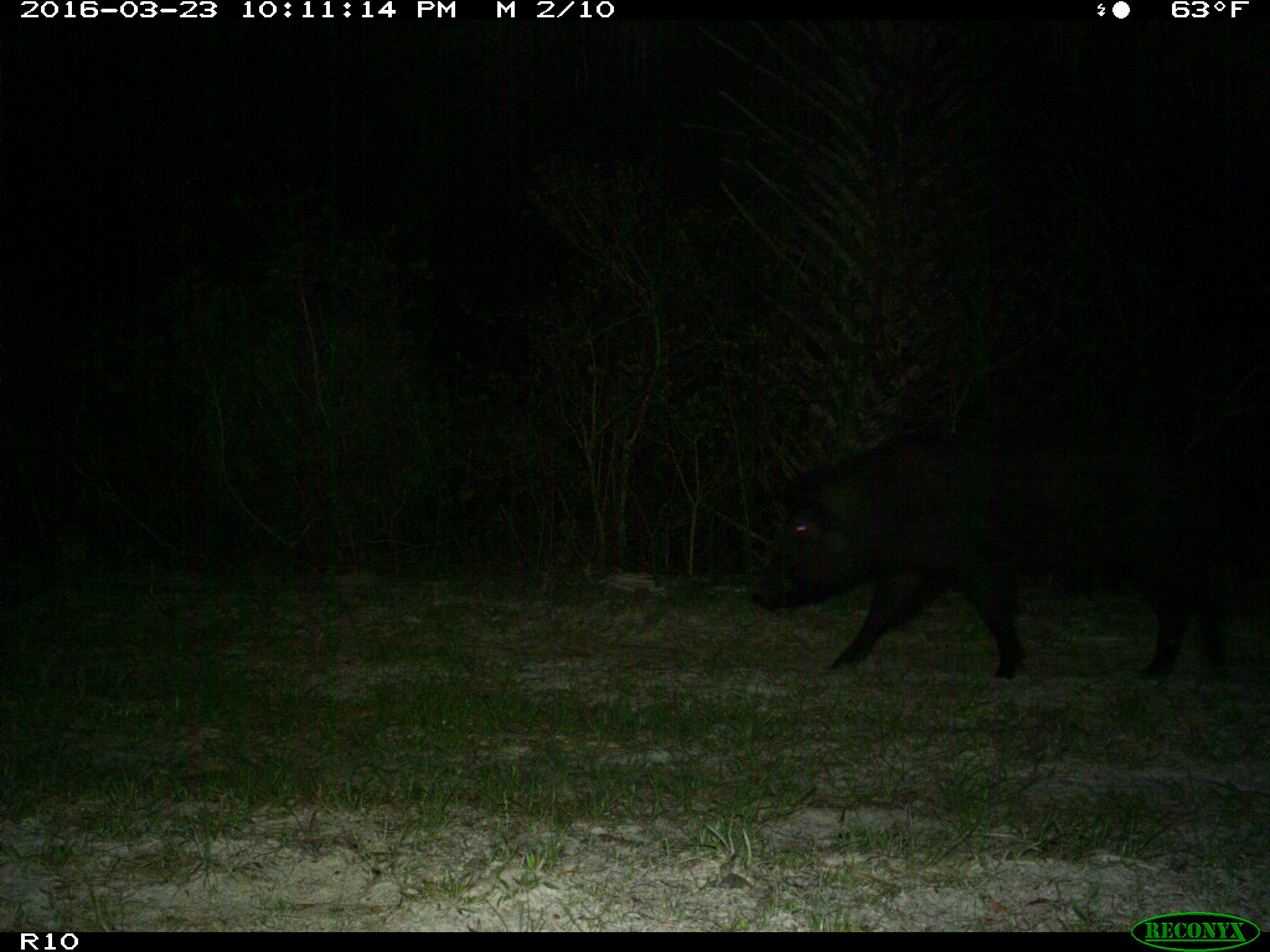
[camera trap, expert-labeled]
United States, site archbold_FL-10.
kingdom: Animalia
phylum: Chordata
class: Mammalia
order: Artiodactyla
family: Suidae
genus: Sus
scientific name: Sus scrofa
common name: wild boar